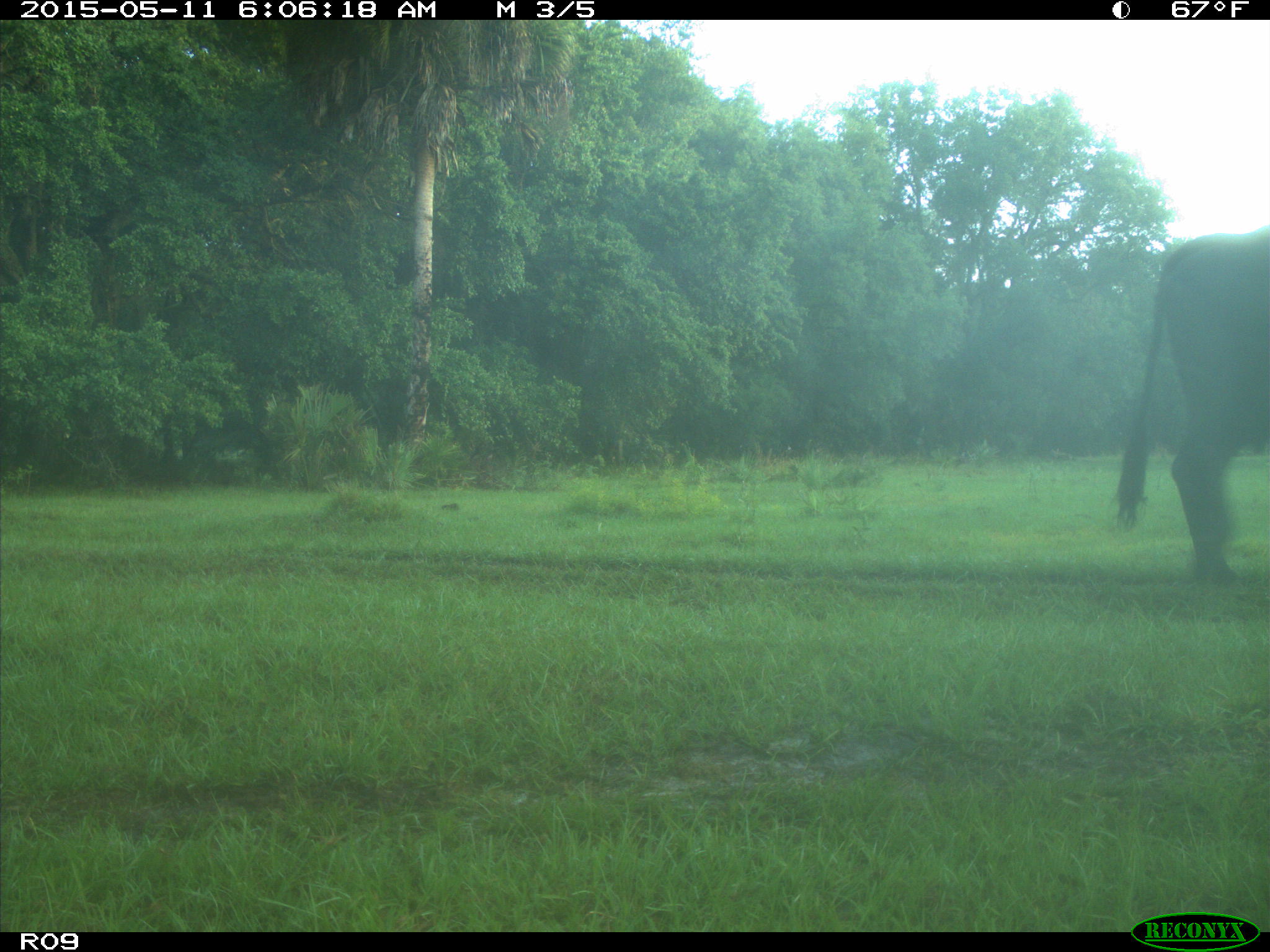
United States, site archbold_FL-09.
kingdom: Animalia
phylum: Chordata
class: Mammalia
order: Artiodactyla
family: Bovidae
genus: Bos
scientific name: Bos taurus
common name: domestic cow